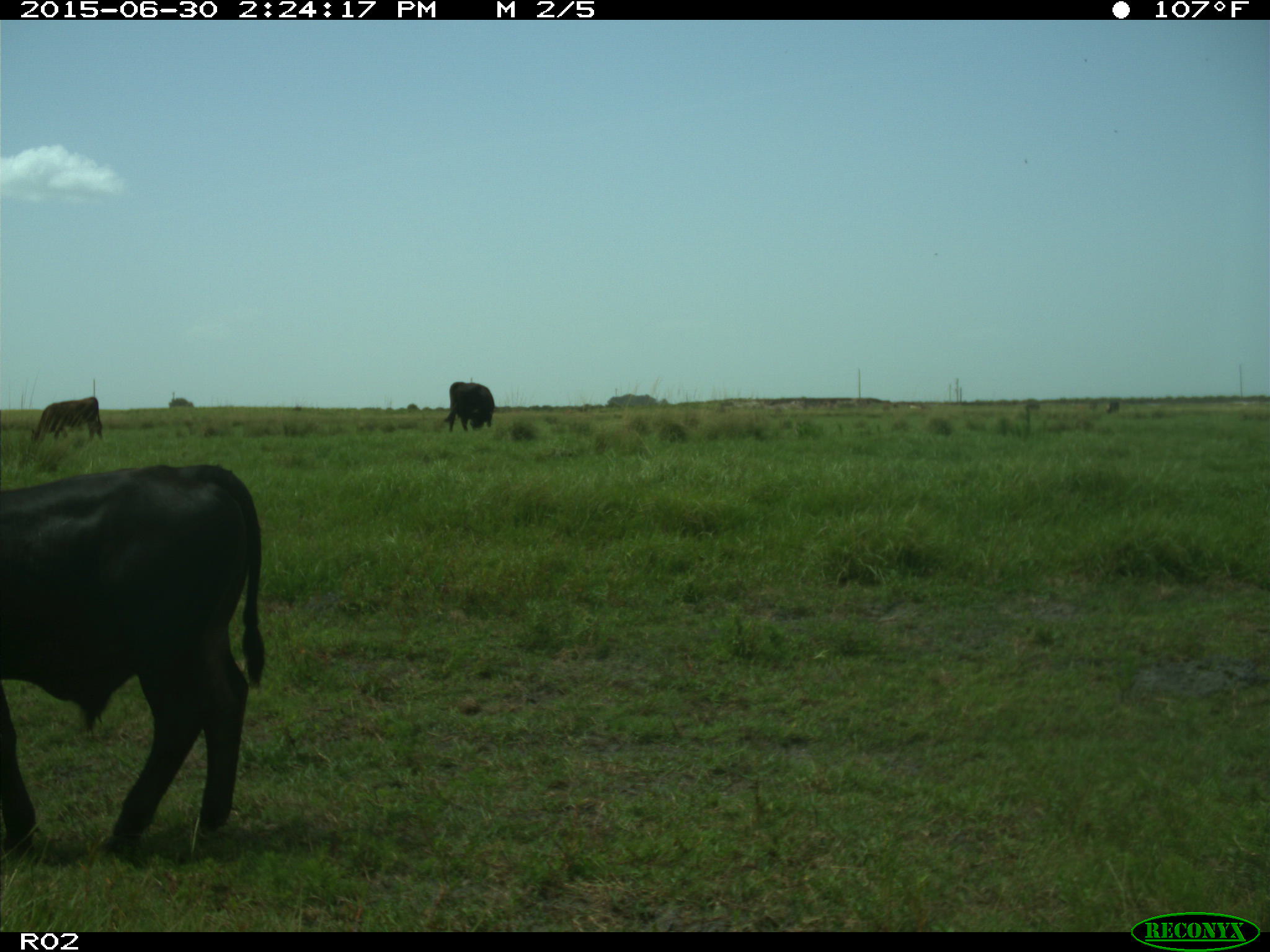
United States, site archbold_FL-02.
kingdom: Animalia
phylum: Chordata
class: Mammalia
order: Artiodactyla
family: Bovidae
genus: Bos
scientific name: Bos taurus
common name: domestic cow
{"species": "Bos taurus (domestic cow)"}